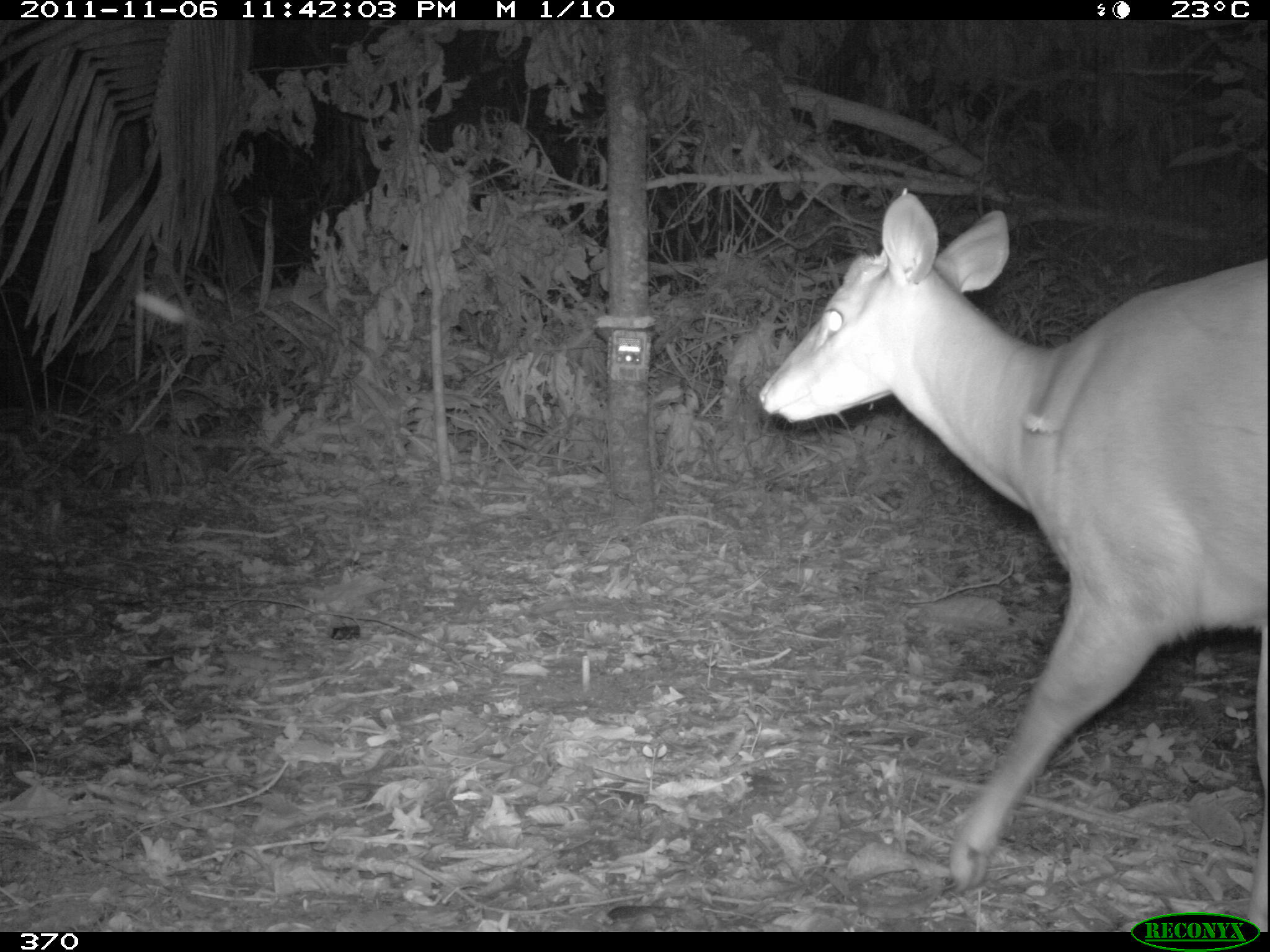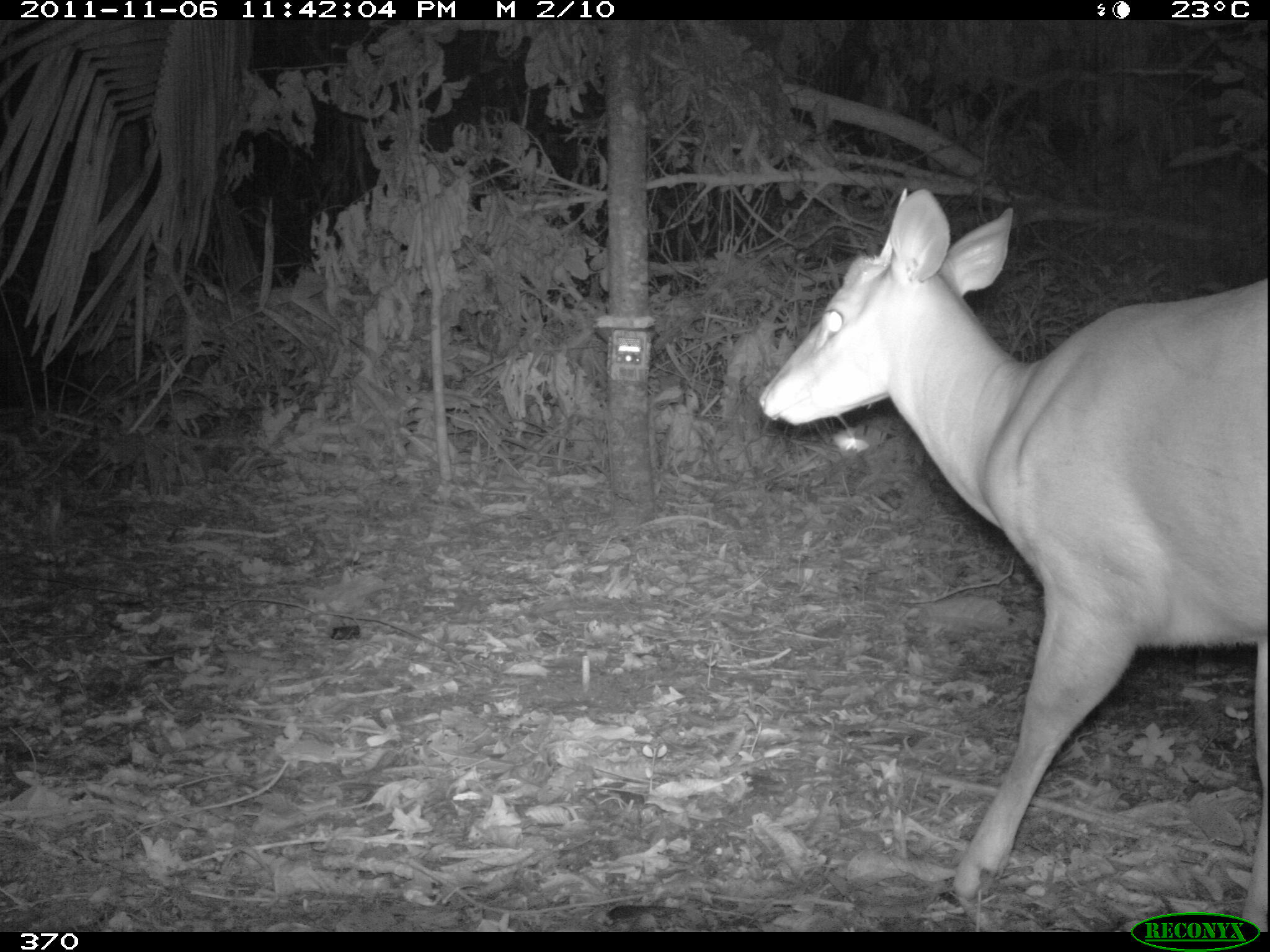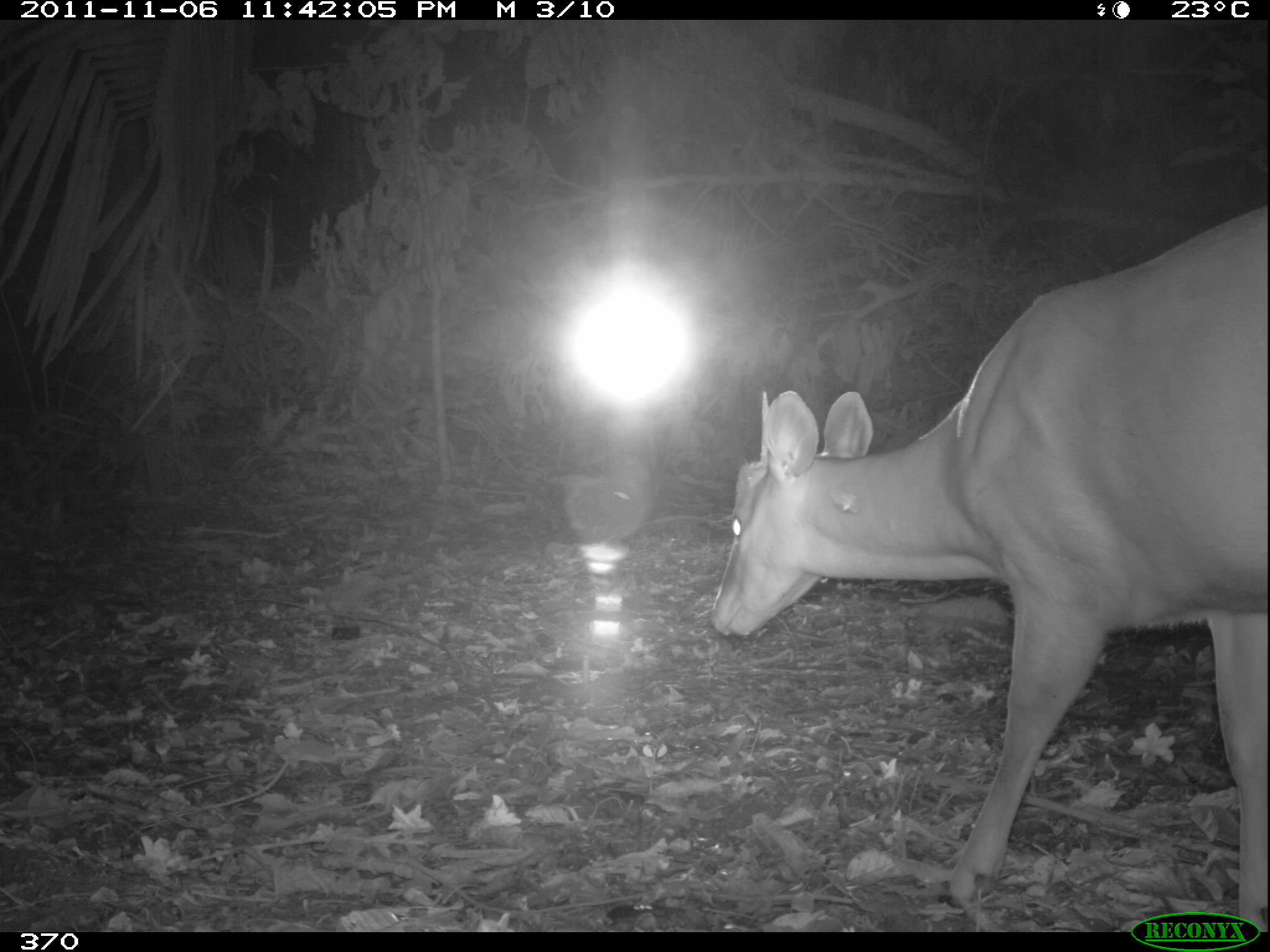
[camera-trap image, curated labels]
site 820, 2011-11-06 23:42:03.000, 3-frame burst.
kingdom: Animalia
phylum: Chordata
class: Mammalia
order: Artiodactyla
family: Cervidae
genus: Mazama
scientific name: Mazama americana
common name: red brocket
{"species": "Mazama americana (red brocket)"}